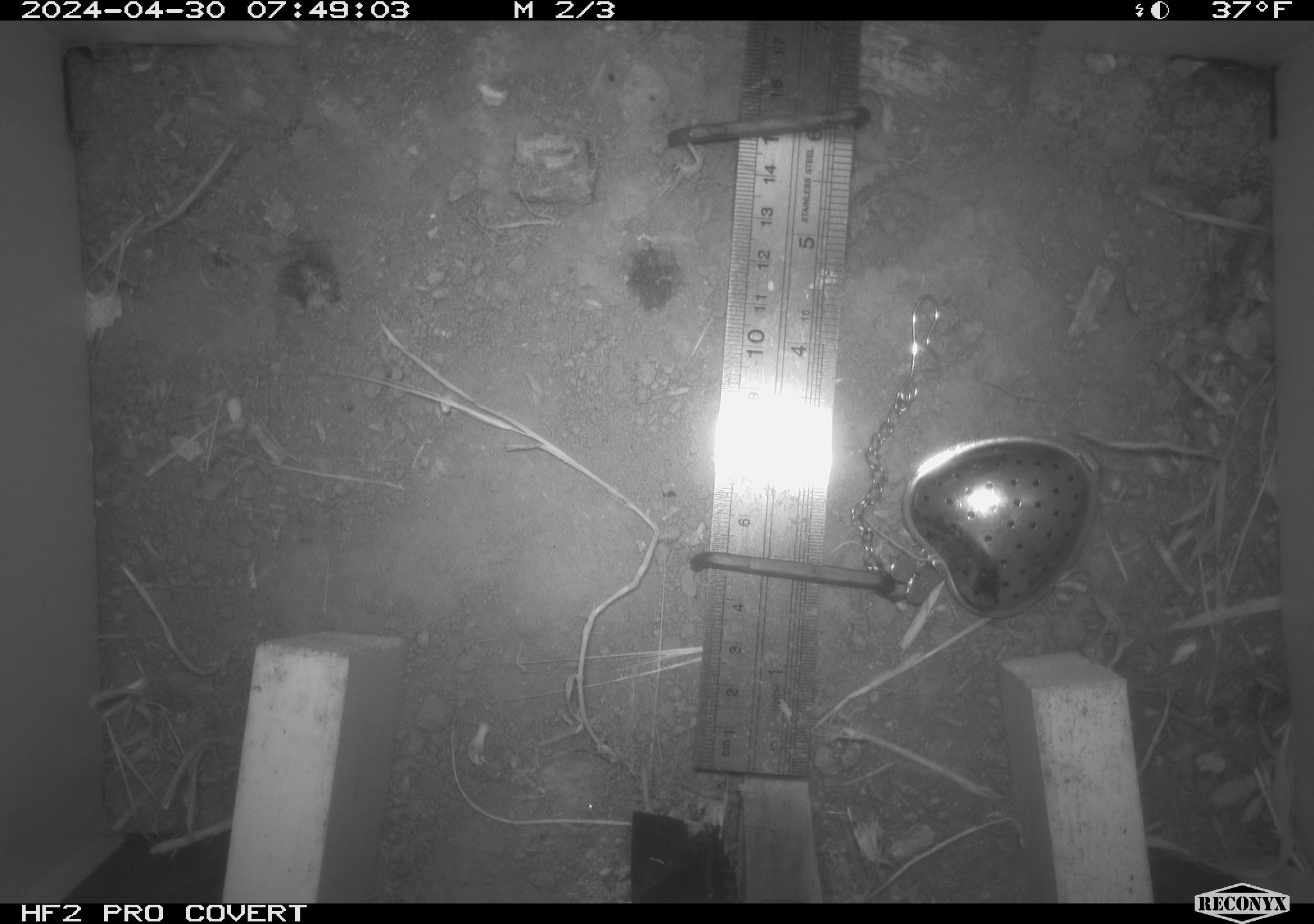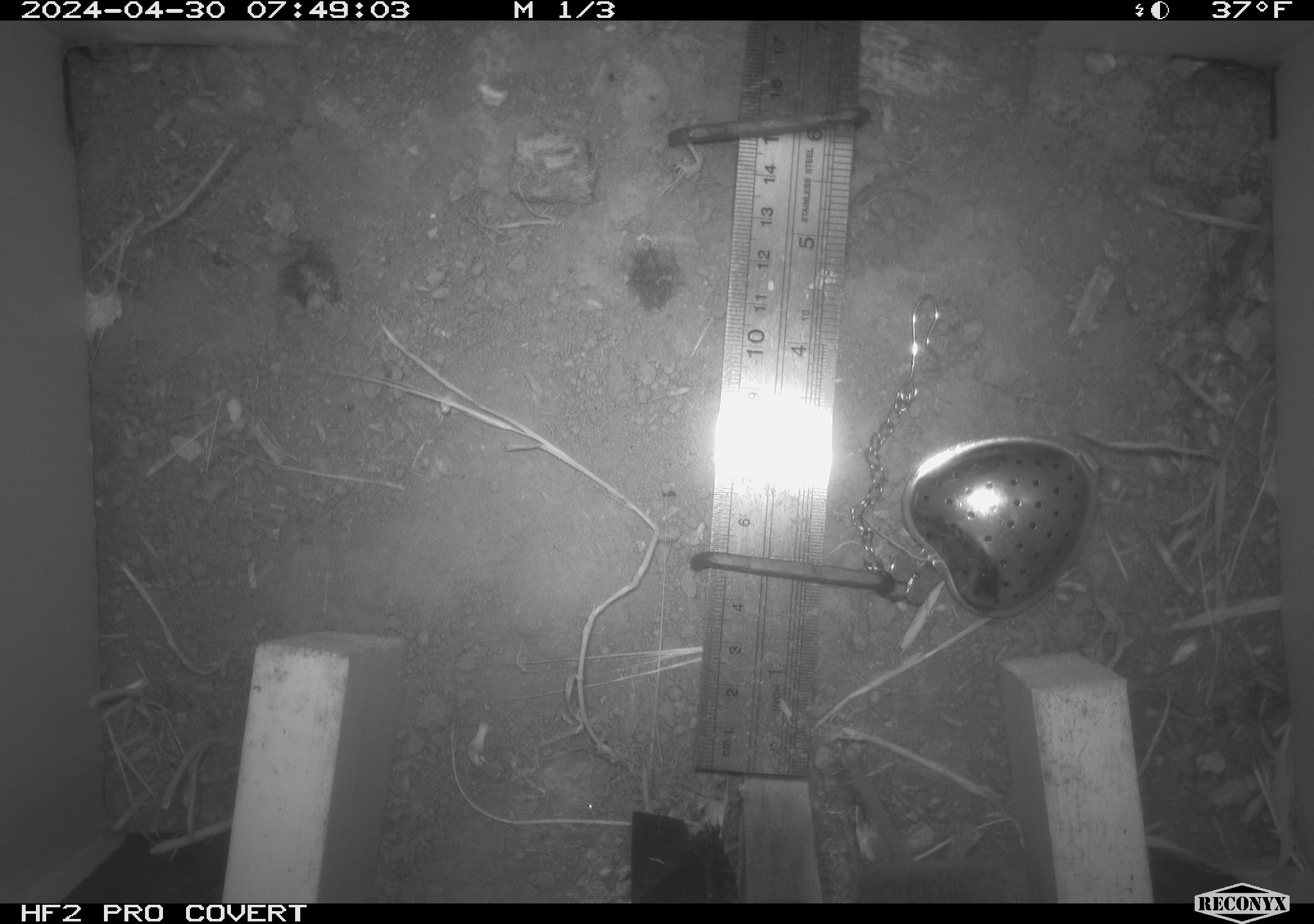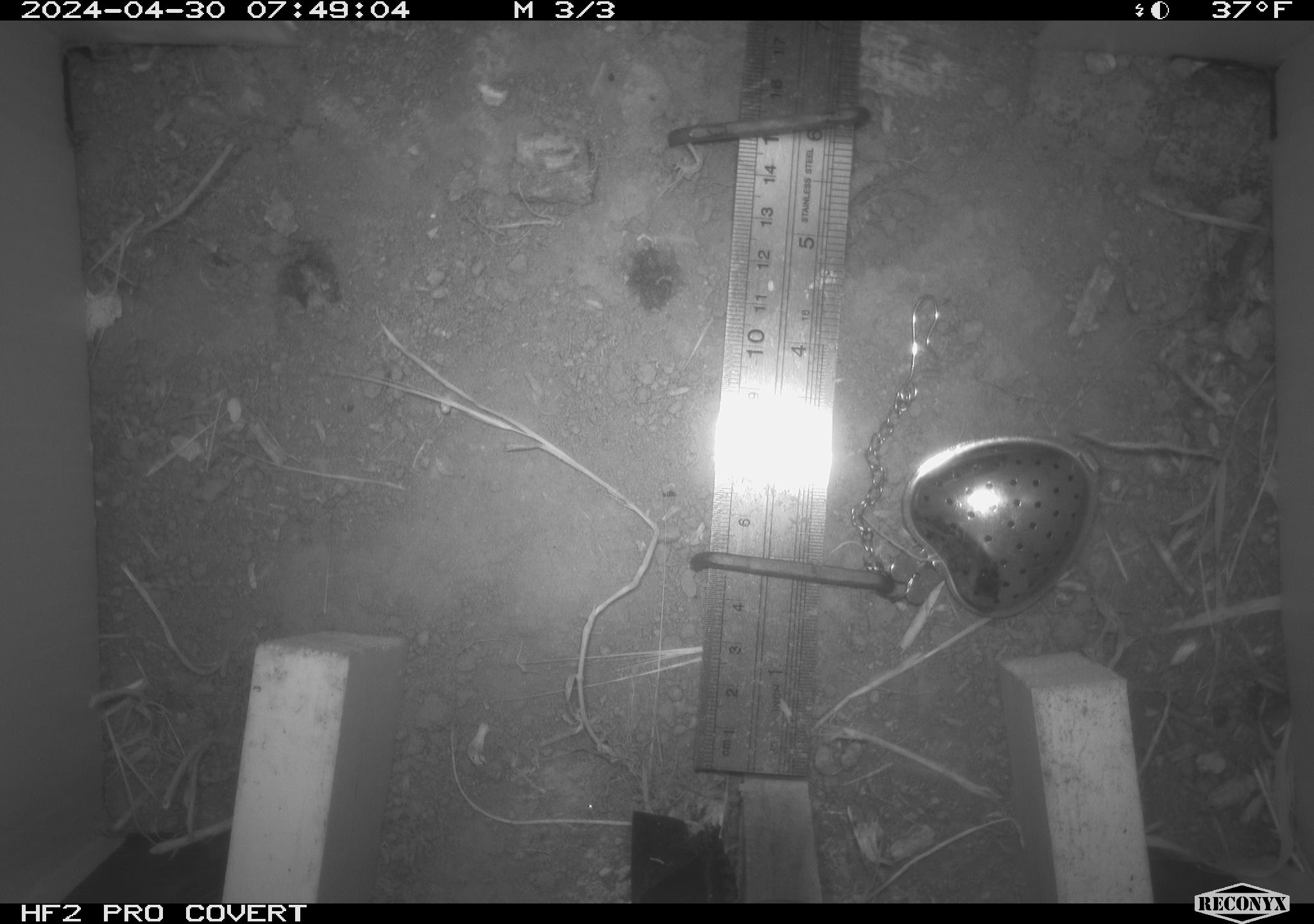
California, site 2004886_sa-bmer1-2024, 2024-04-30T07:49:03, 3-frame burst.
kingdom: Animalia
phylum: Chordata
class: Mammalia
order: Rodentia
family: Cricetidae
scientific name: Arvicolinae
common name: voles, lemmings, and muskrats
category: arvicolinae subfamily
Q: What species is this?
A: Arvicolinae subfamily (voles, lemmings, and muskrats) (Arvicolinae).